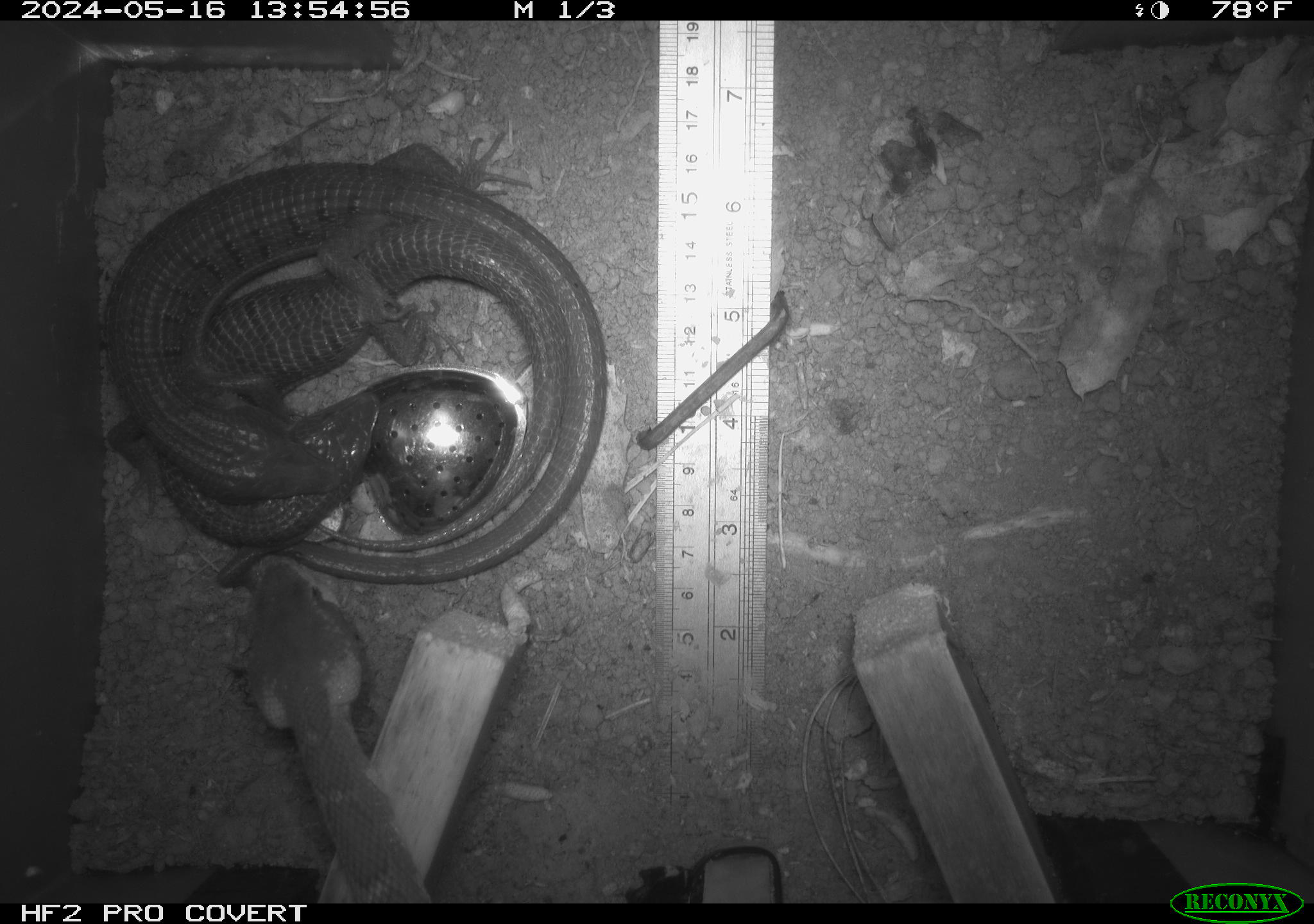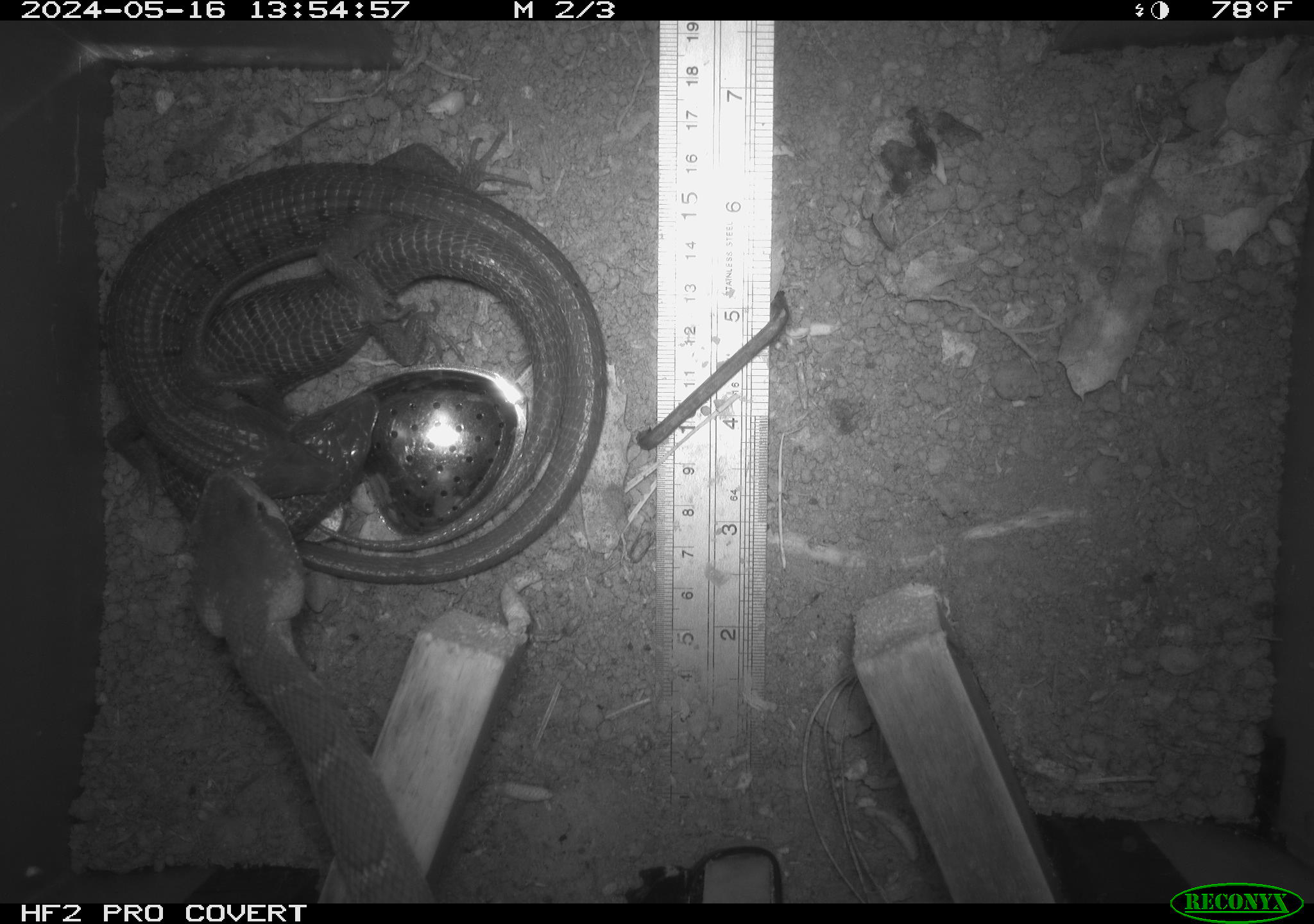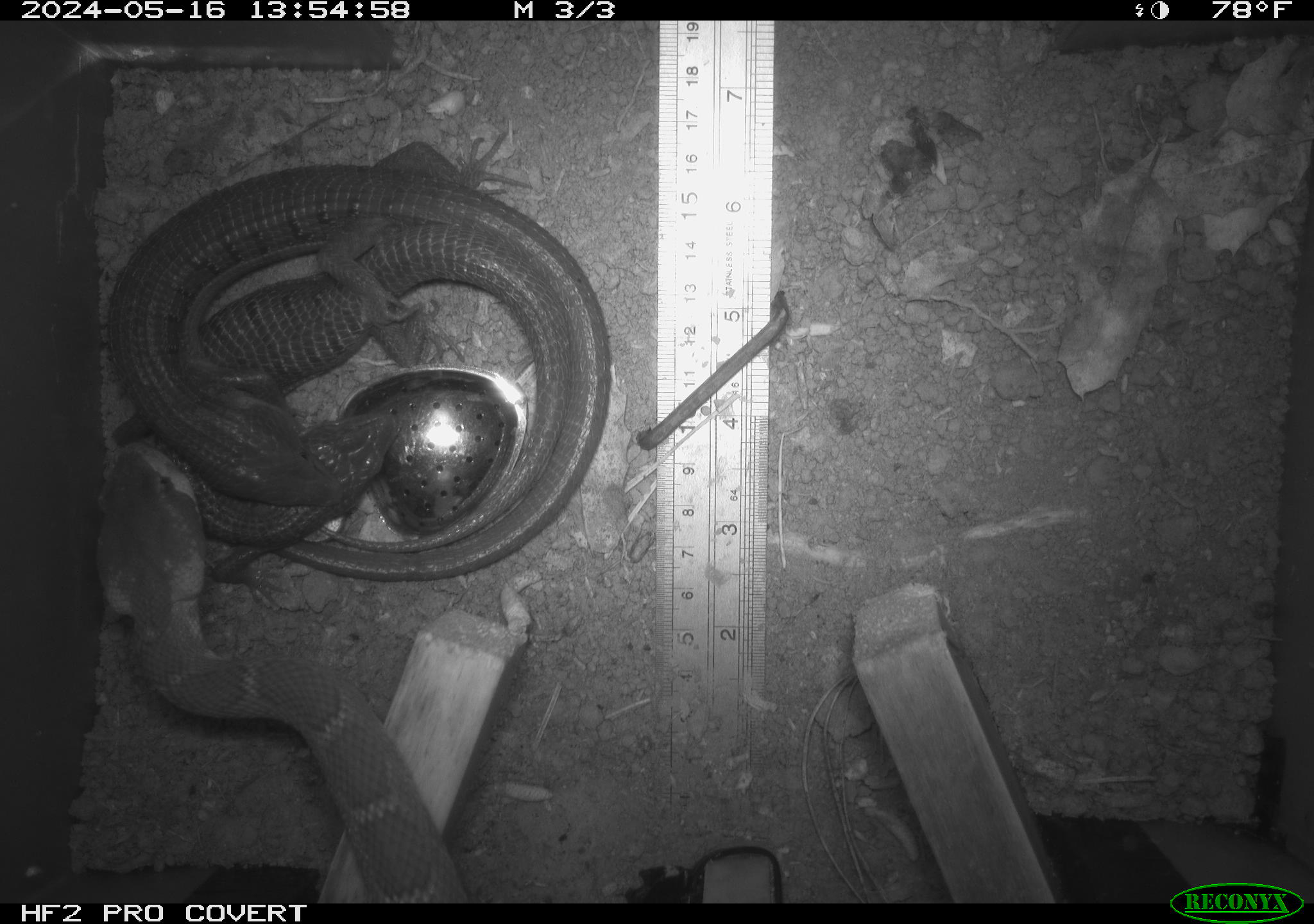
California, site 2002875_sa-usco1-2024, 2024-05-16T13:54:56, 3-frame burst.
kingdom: Animalia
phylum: Chordata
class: Reptilia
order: Squamata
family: Viperidae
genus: Crotalus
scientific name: Crotalus oreganus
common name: western rattlesnake